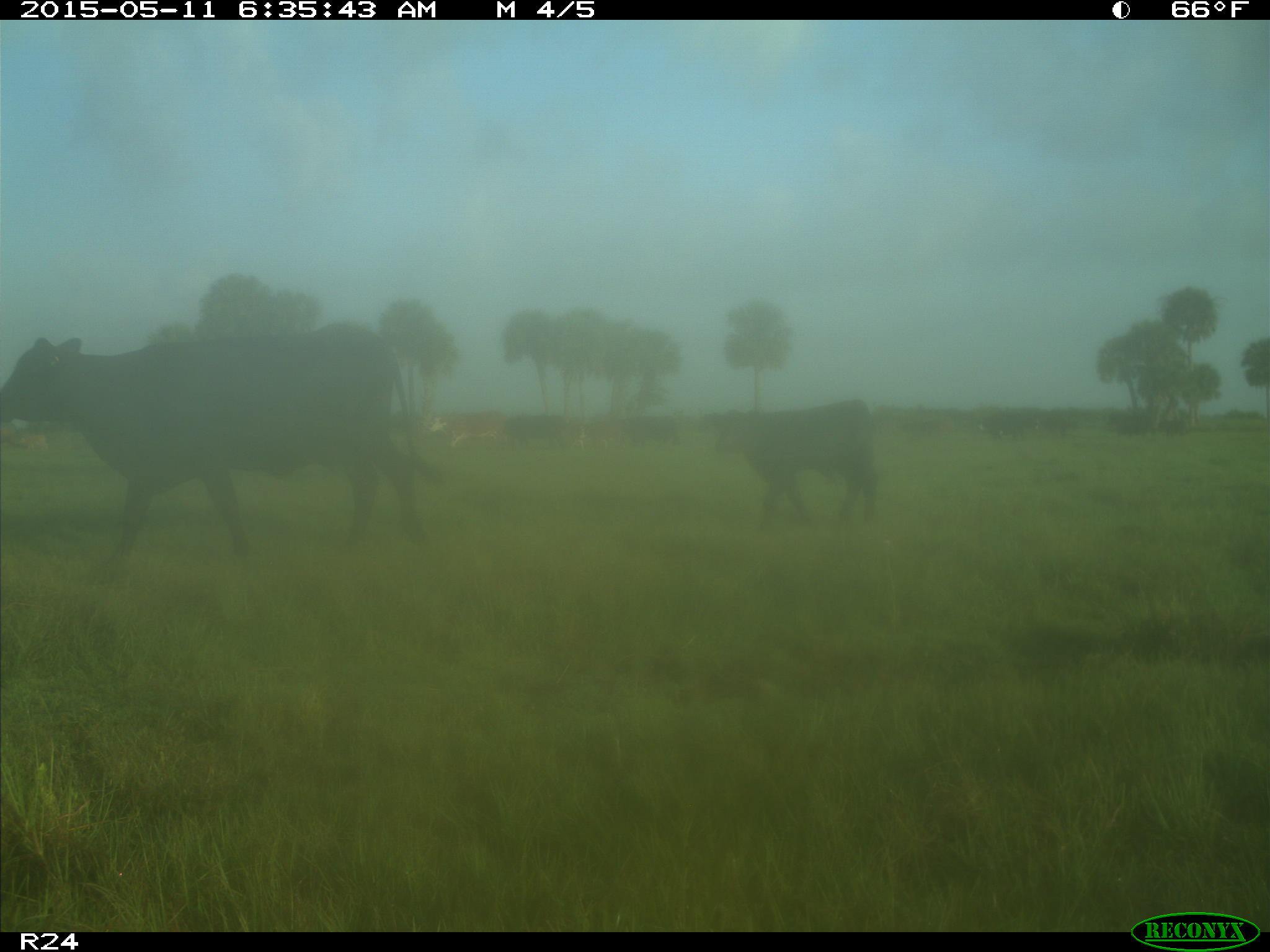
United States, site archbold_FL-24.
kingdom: Animalia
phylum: Chordata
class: Mammalia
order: Artiodactyla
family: Bovidae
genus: Bos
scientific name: Bos taurus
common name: domestic cow